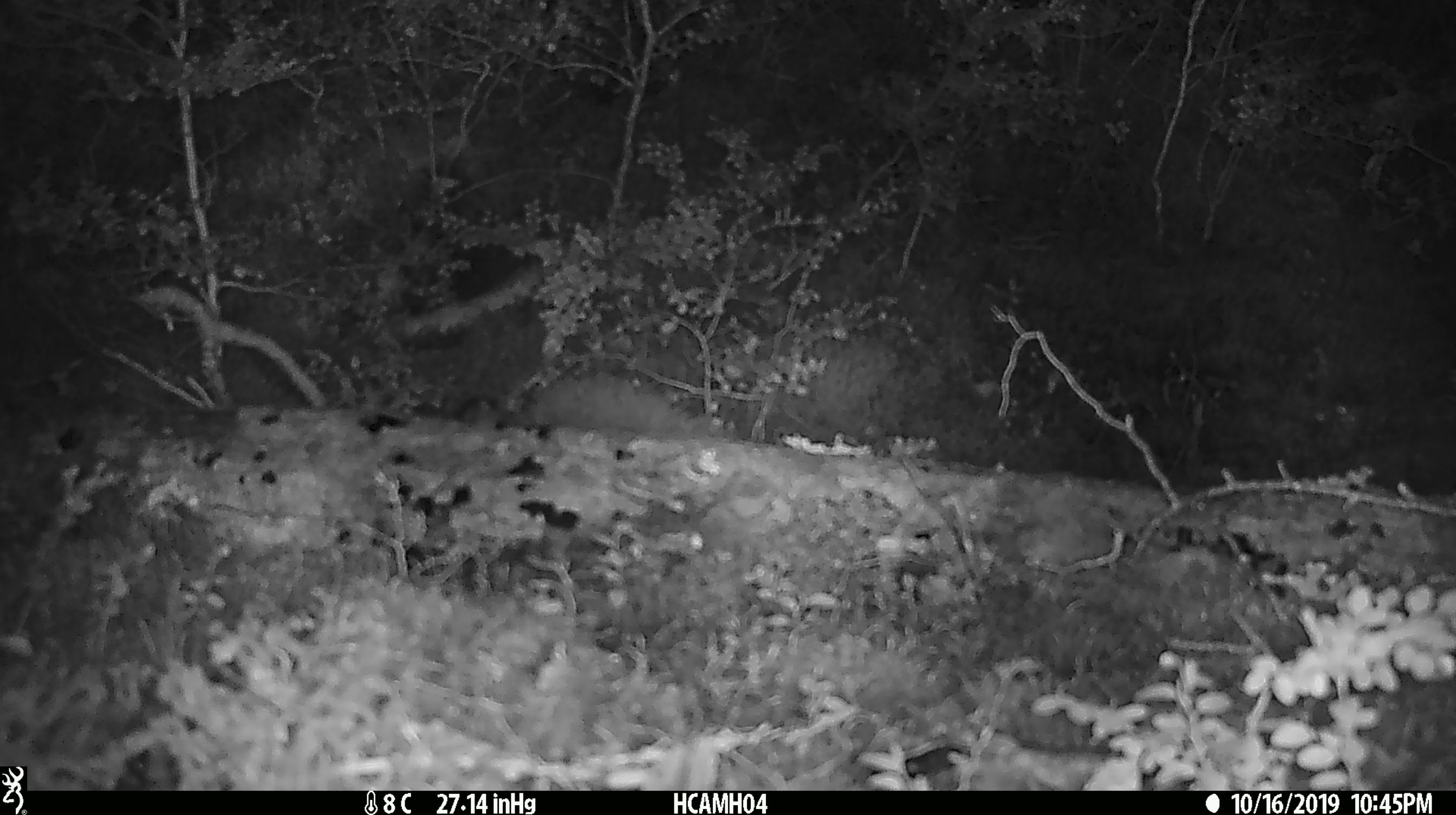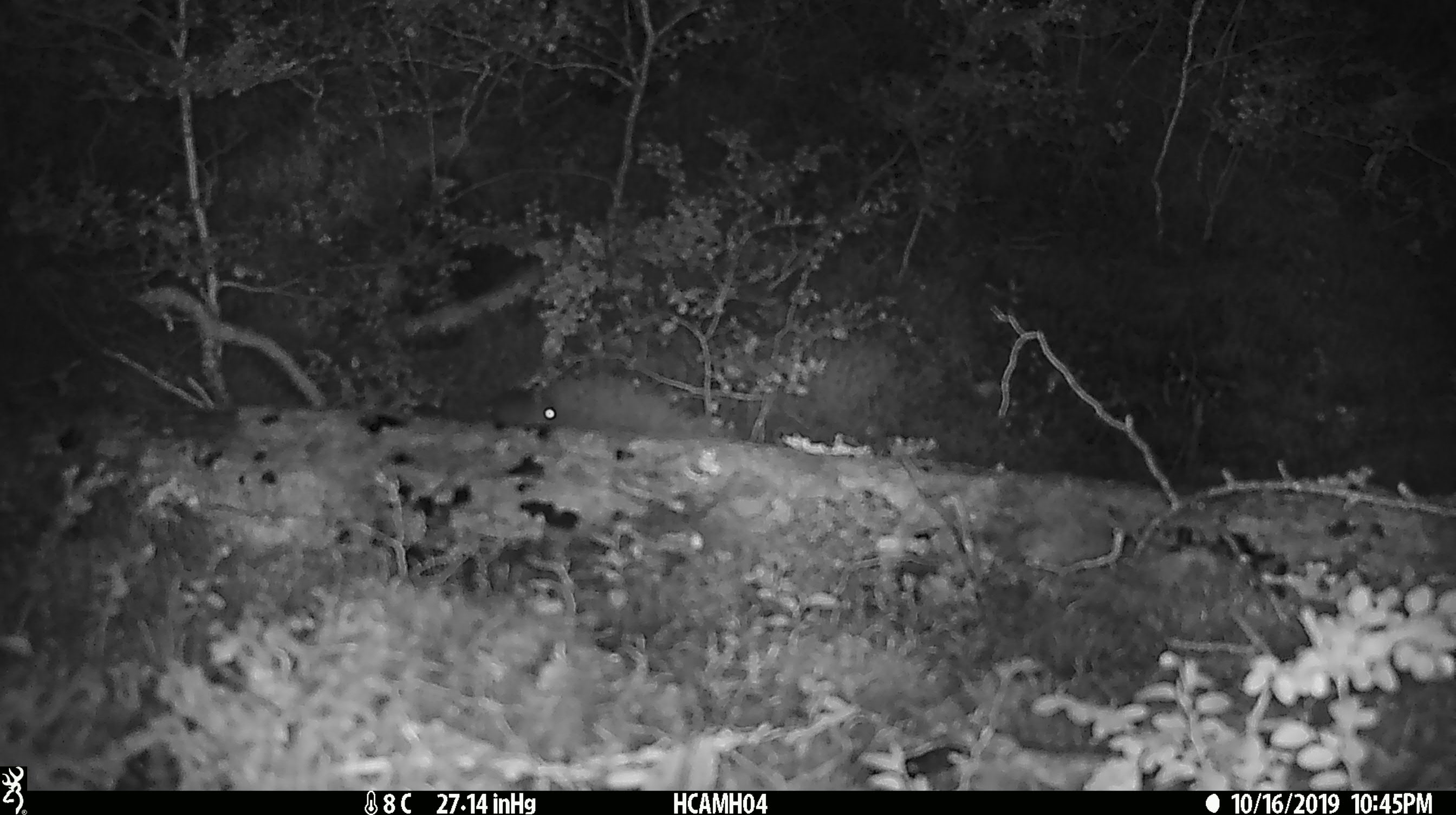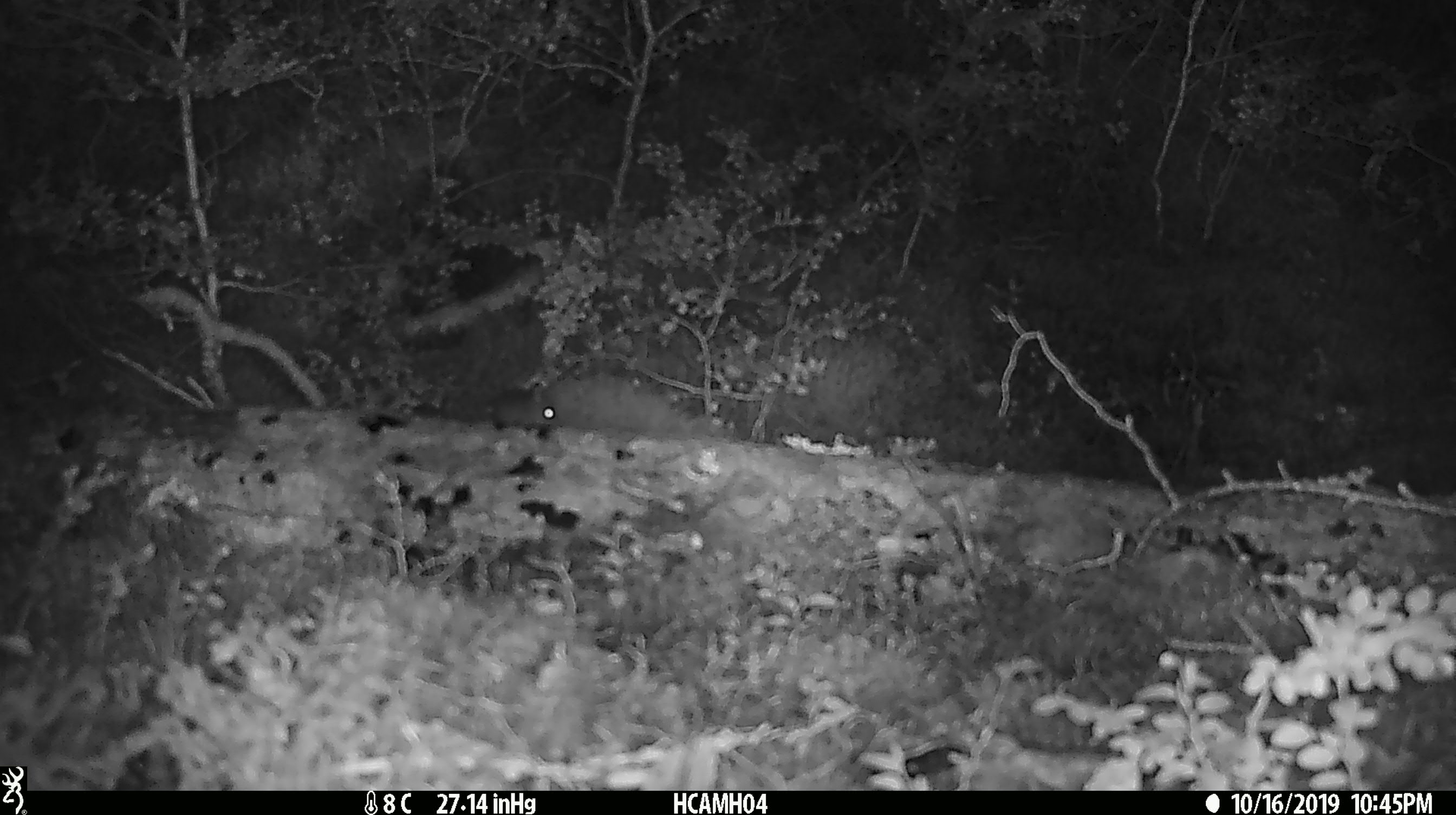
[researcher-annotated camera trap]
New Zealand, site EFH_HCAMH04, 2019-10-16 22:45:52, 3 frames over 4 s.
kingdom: Animalia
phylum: Chordata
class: Mammalia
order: Rodentia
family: Muridae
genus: Mus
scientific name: Mus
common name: mouse